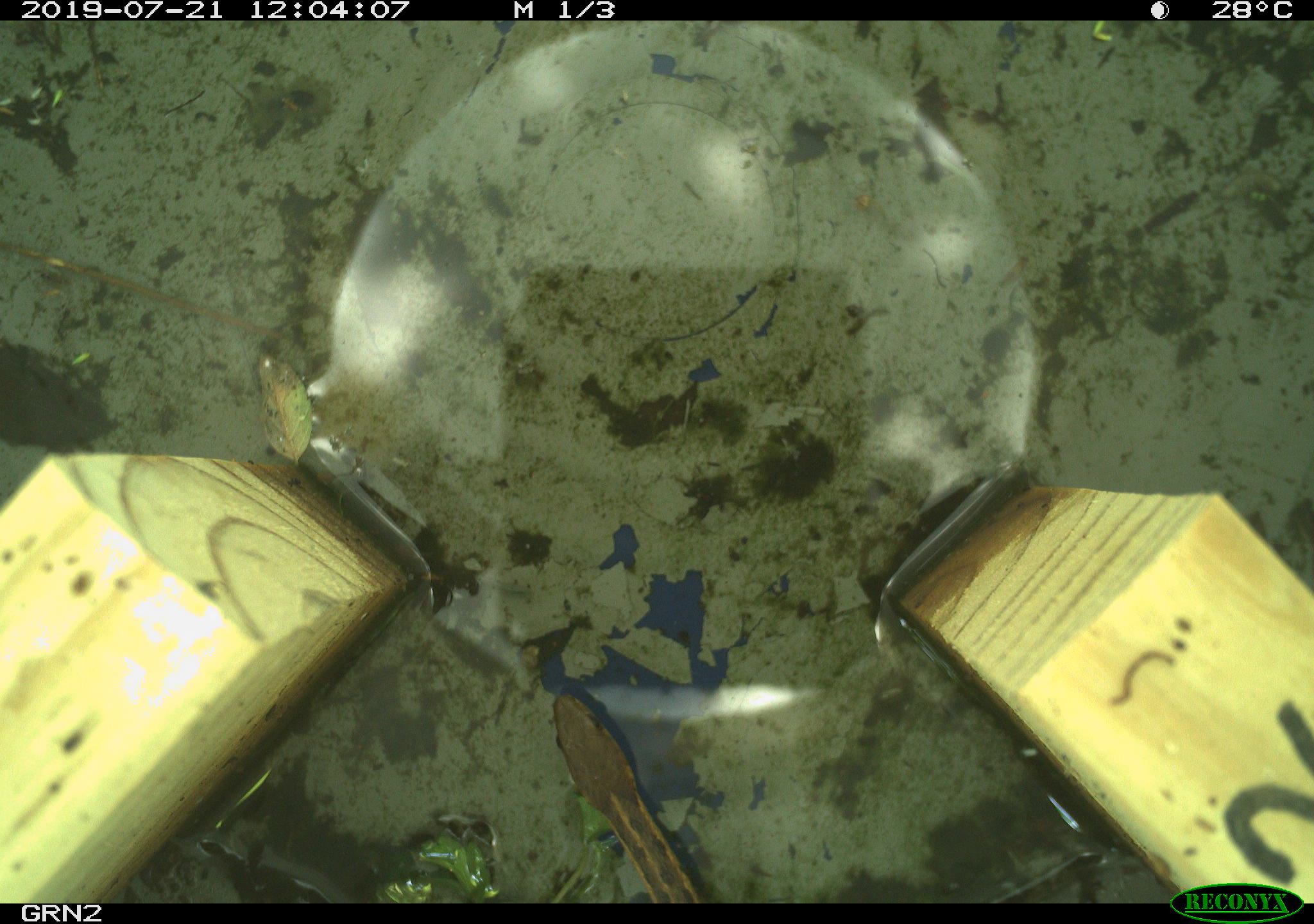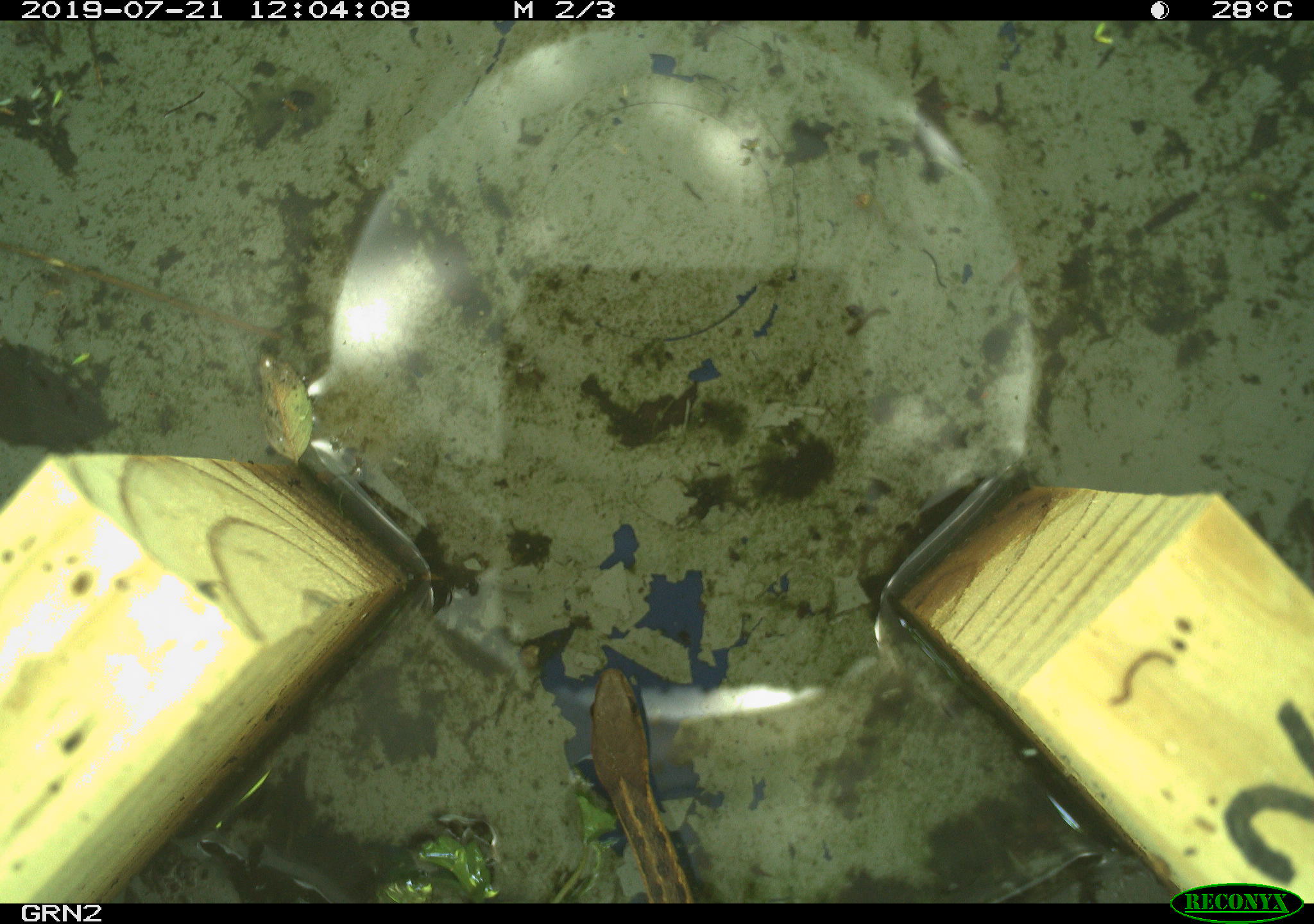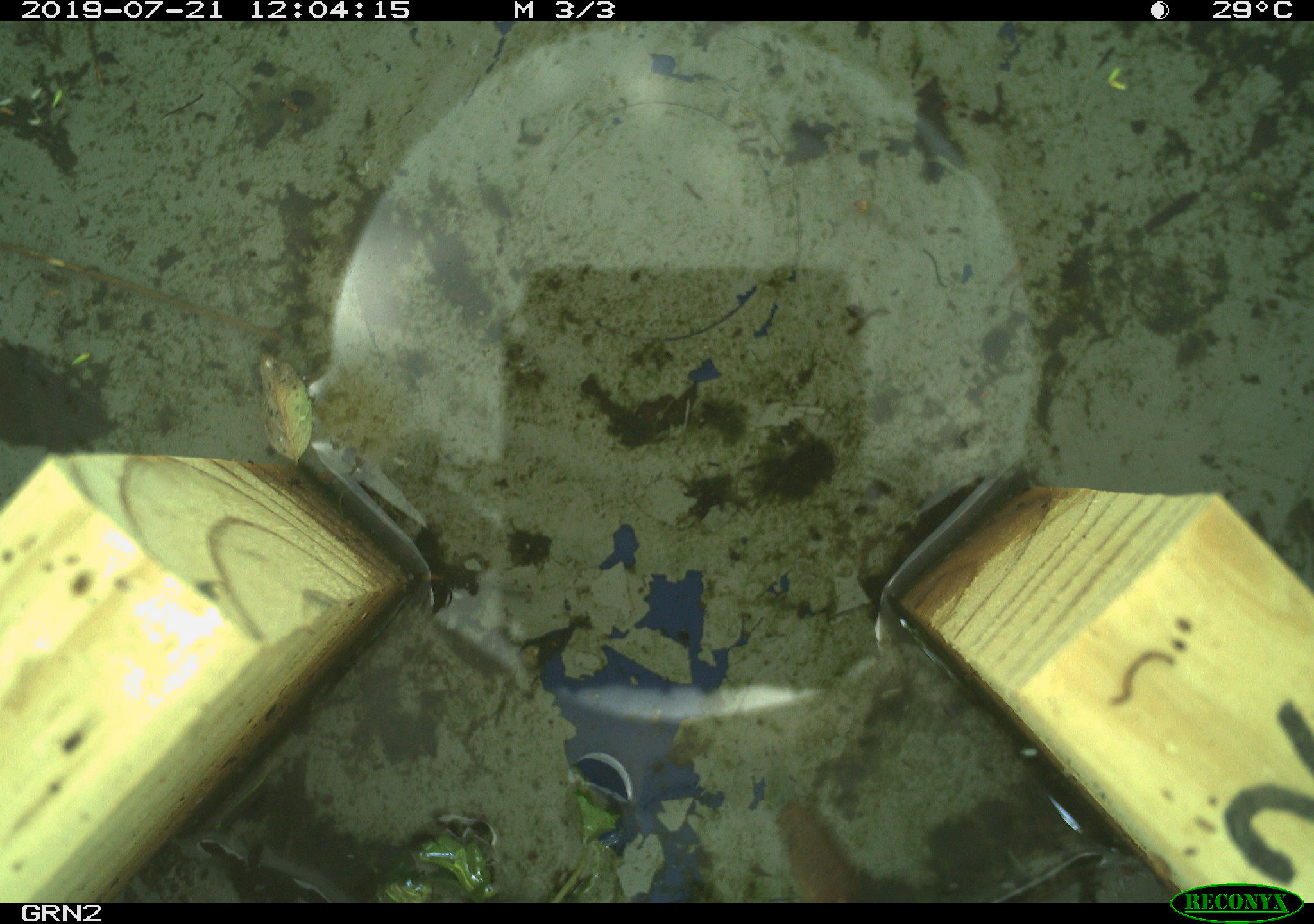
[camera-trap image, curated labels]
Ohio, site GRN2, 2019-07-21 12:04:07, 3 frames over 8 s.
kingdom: Animalia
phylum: Chordata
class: Reptilia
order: Squamata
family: Colubridae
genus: Thamnophis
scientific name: Thamnophis sirtalis sirtalis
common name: eastern gartersnake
Eastern gartersnake (Thamnophis sirtalis sirtalis).